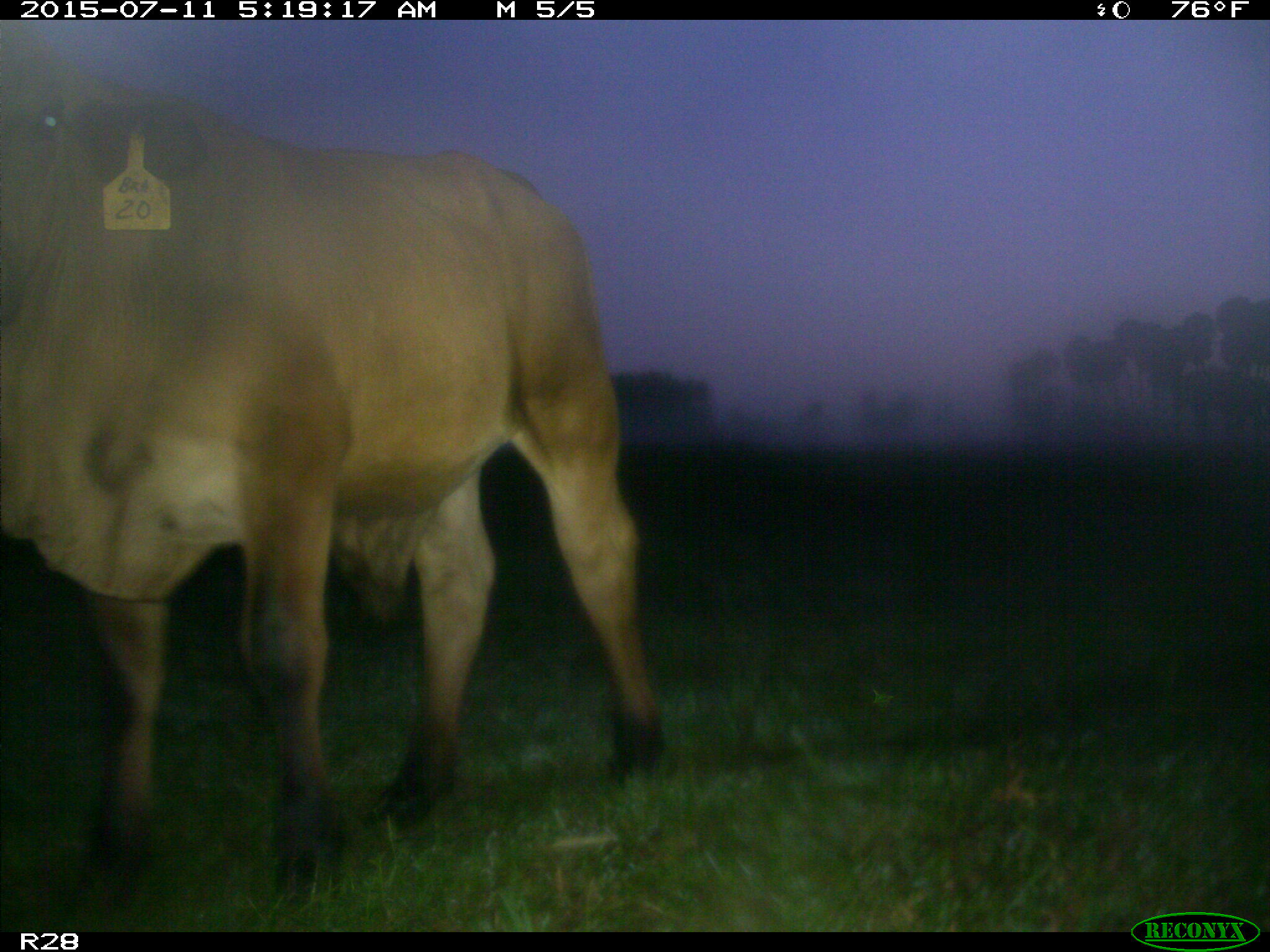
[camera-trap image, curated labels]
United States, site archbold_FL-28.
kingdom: Animalia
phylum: Chordata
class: Mammalia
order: Artiodactyla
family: Bovidae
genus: Bos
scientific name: Bos taurus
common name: domestic cow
Bos taurus (domestic cow).